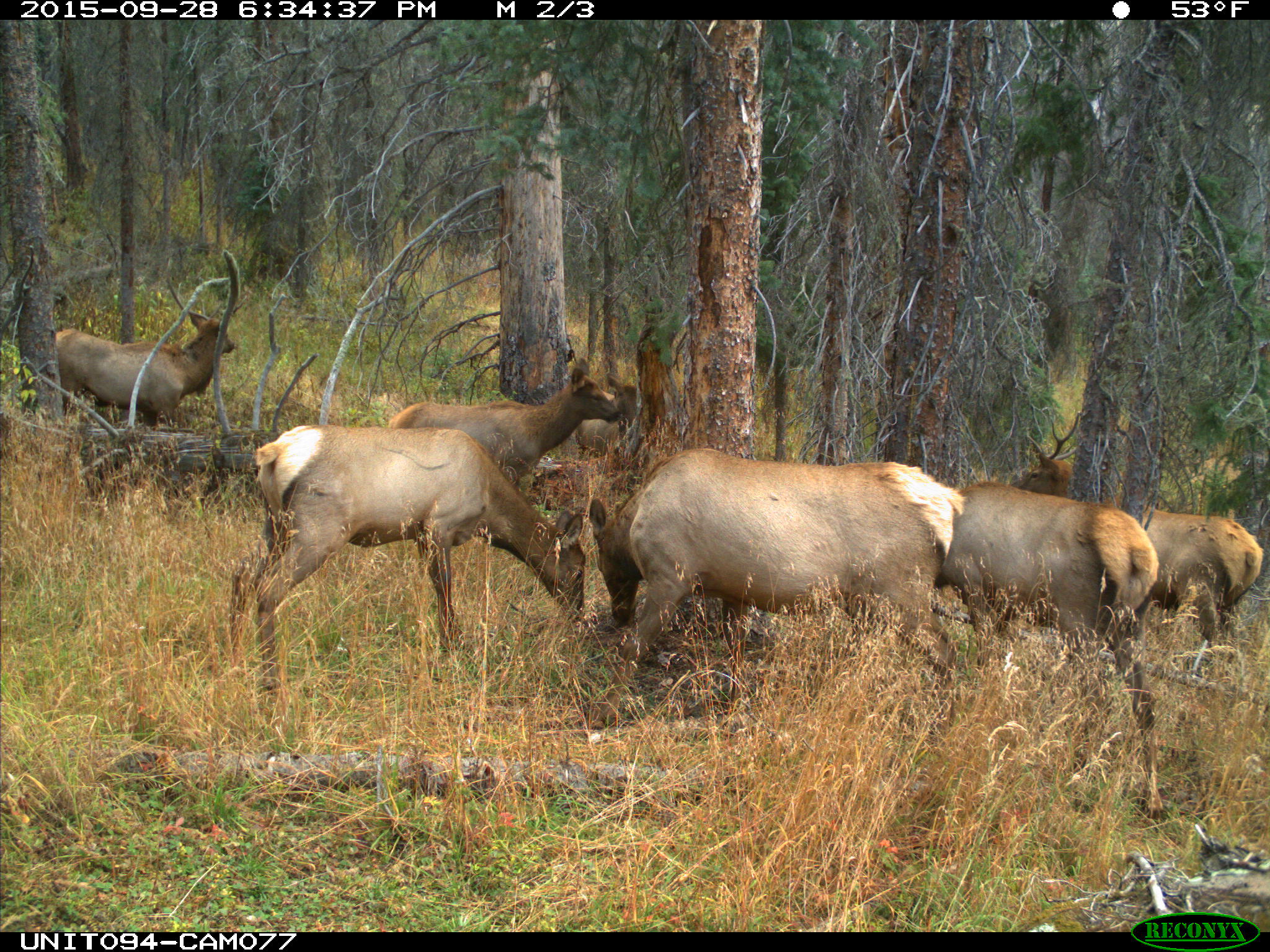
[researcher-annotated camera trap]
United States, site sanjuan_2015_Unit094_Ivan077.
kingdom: Animalia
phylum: Chordata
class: Mammalia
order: Artiodactyla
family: Cervidae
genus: Cervus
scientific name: Cervus elaphus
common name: red deer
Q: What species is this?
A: Cervus elaphus (red deer).